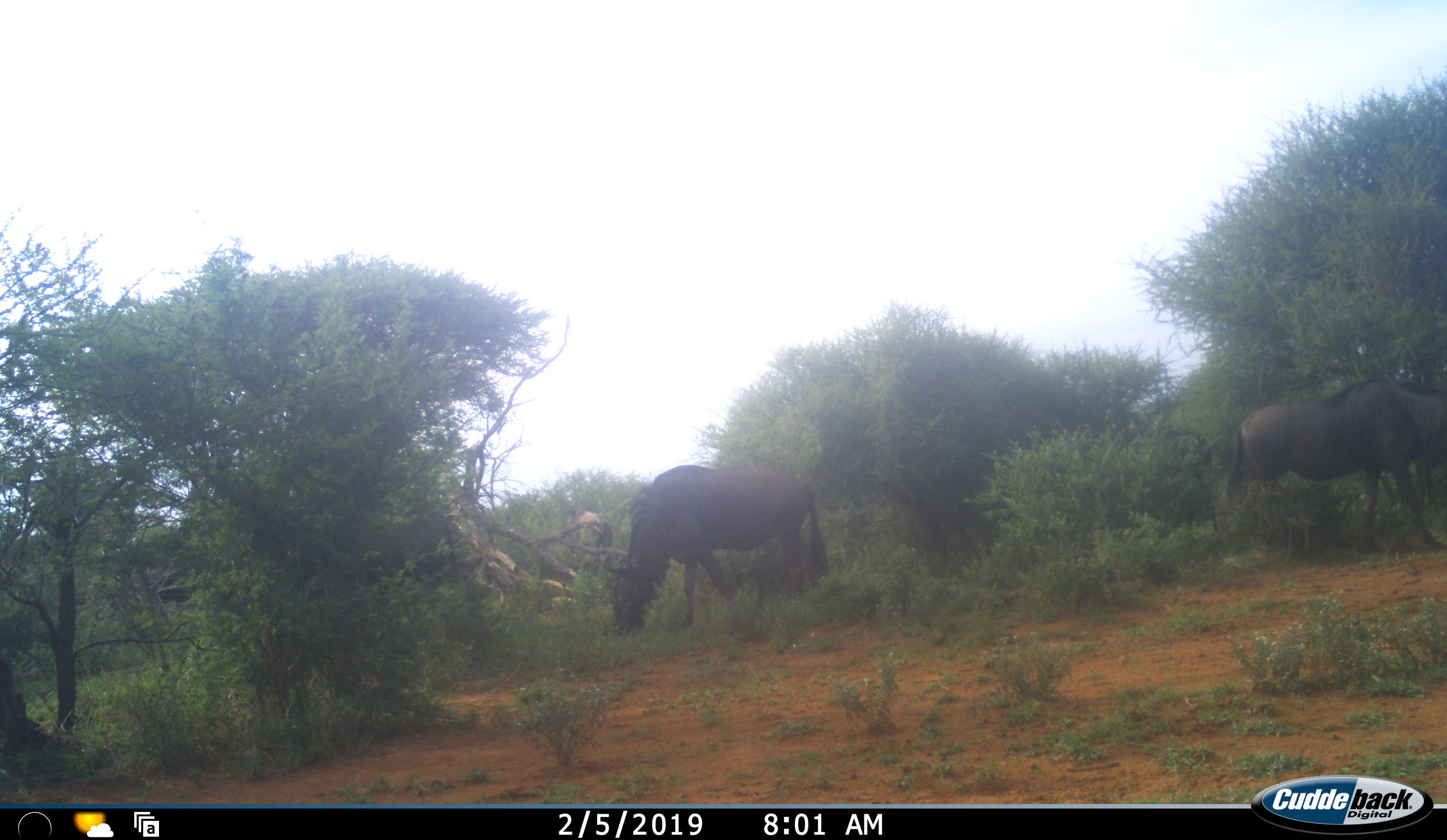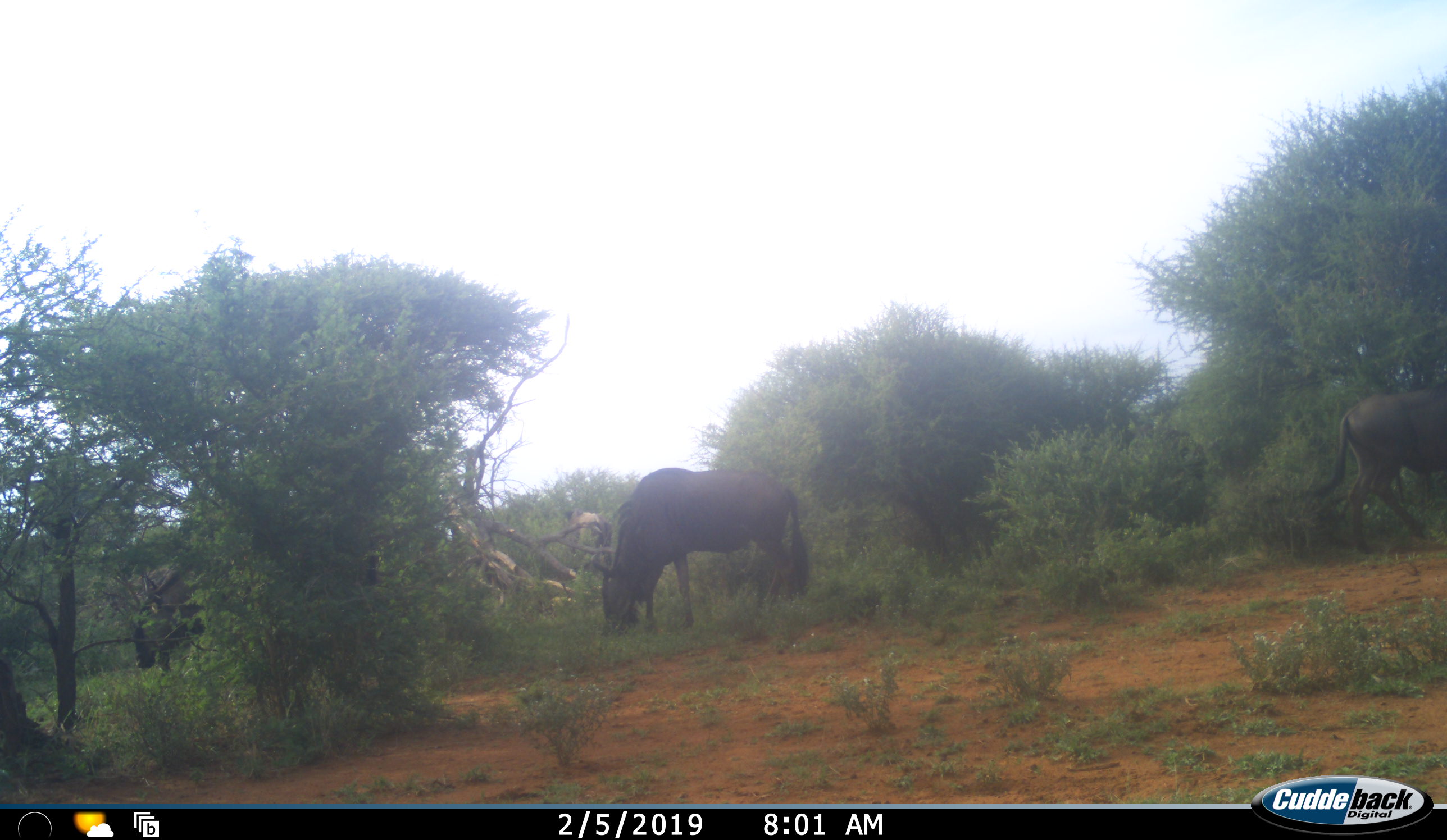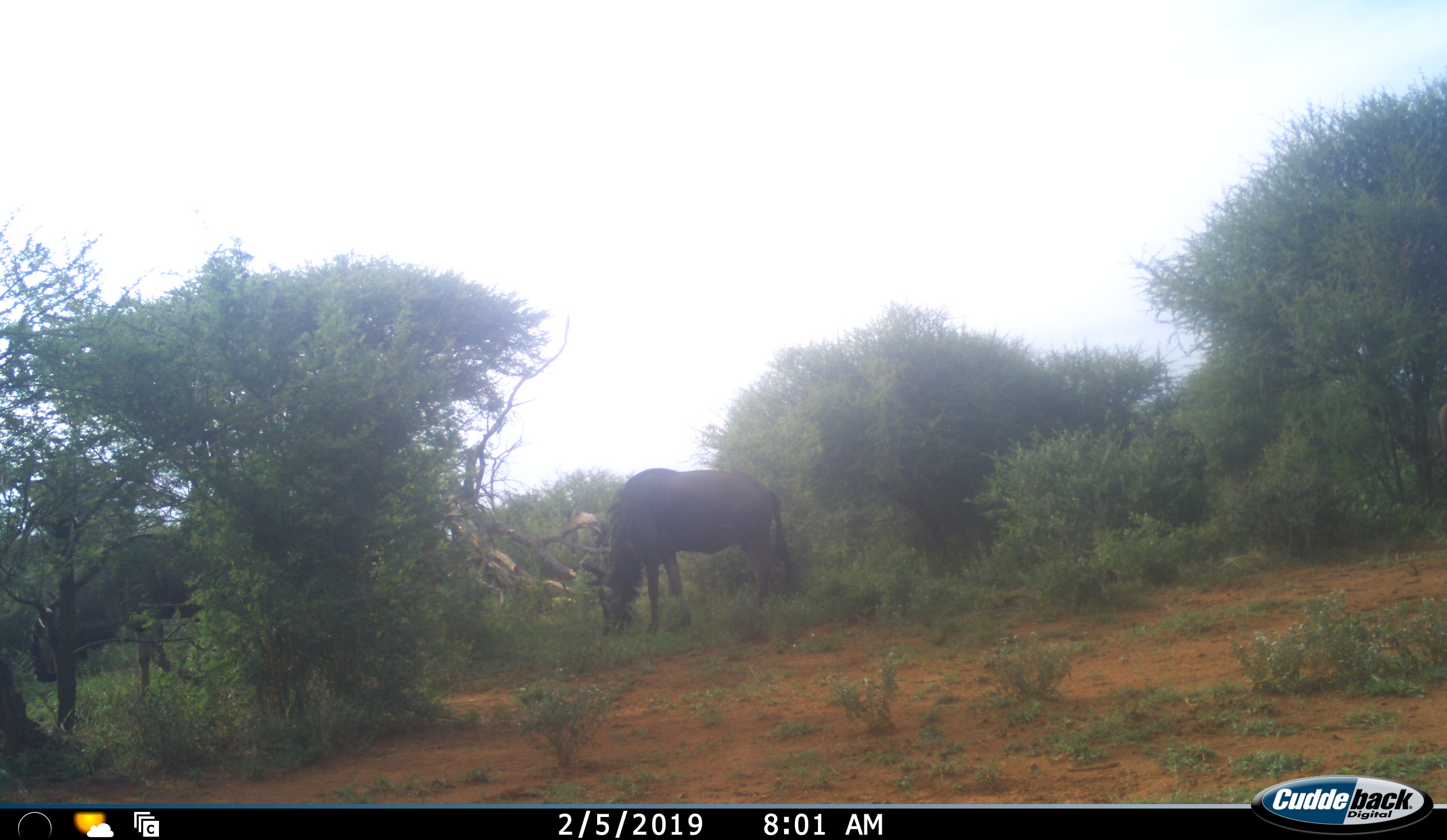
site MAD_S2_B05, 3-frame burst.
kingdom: Animalia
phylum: Chordata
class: Mammalia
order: Artiodactyla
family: Bovidae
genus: Connochaetes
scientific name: Connochaetes taurinus taurinus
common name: blue wildebeest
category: wildebeestblue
Wildebeestblue (blue wildebeest) (Connochaetes taurinus taurinus), count 3. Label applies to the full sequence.